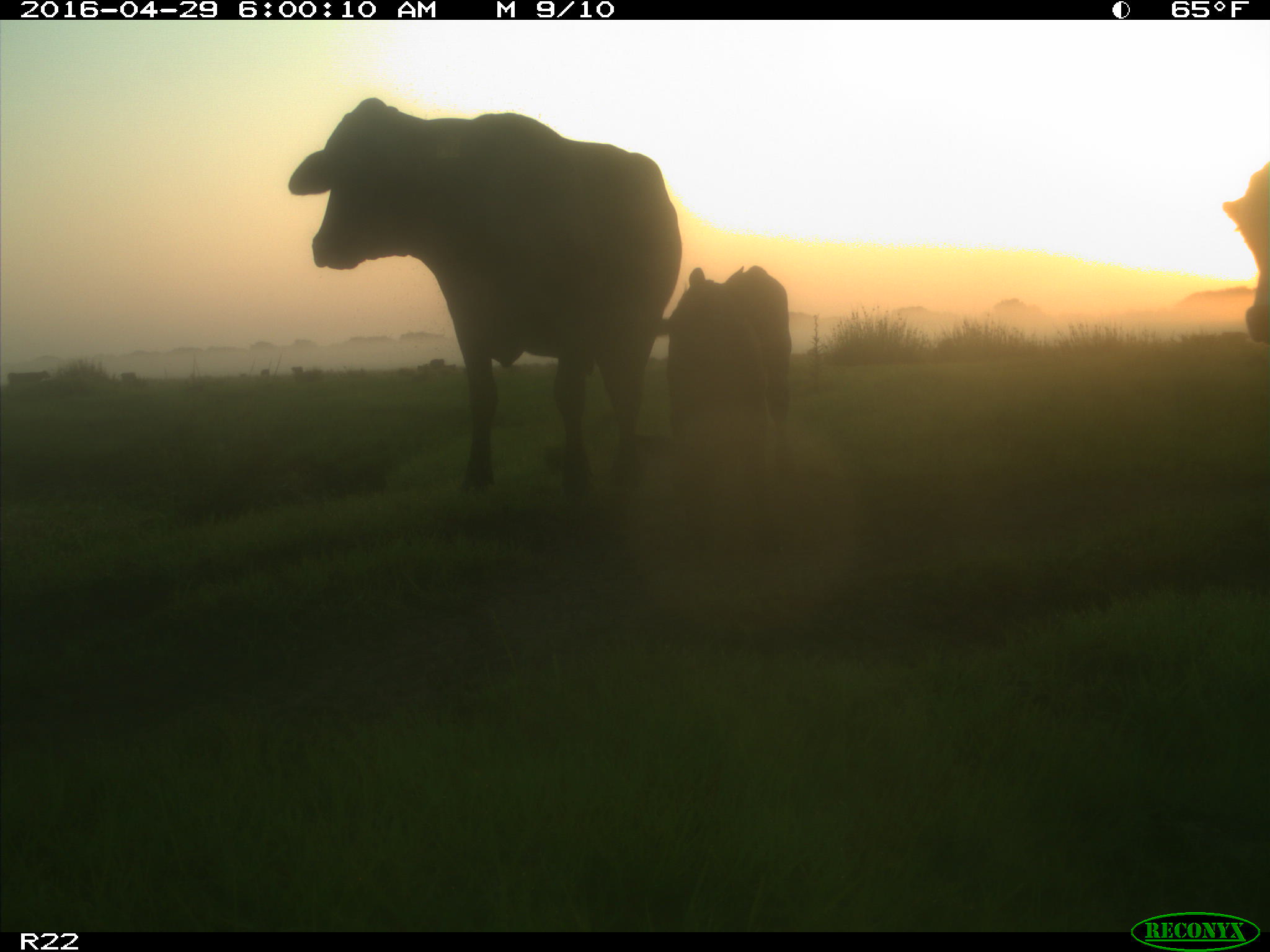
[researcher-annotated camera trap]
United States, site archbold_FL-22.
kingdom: Animalia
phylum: Chordata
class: Mammalia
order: Artiodactyla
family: Bovidae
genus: Bos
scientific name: Bos taurus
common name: domestic cow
Bos taurus (domestic cow).